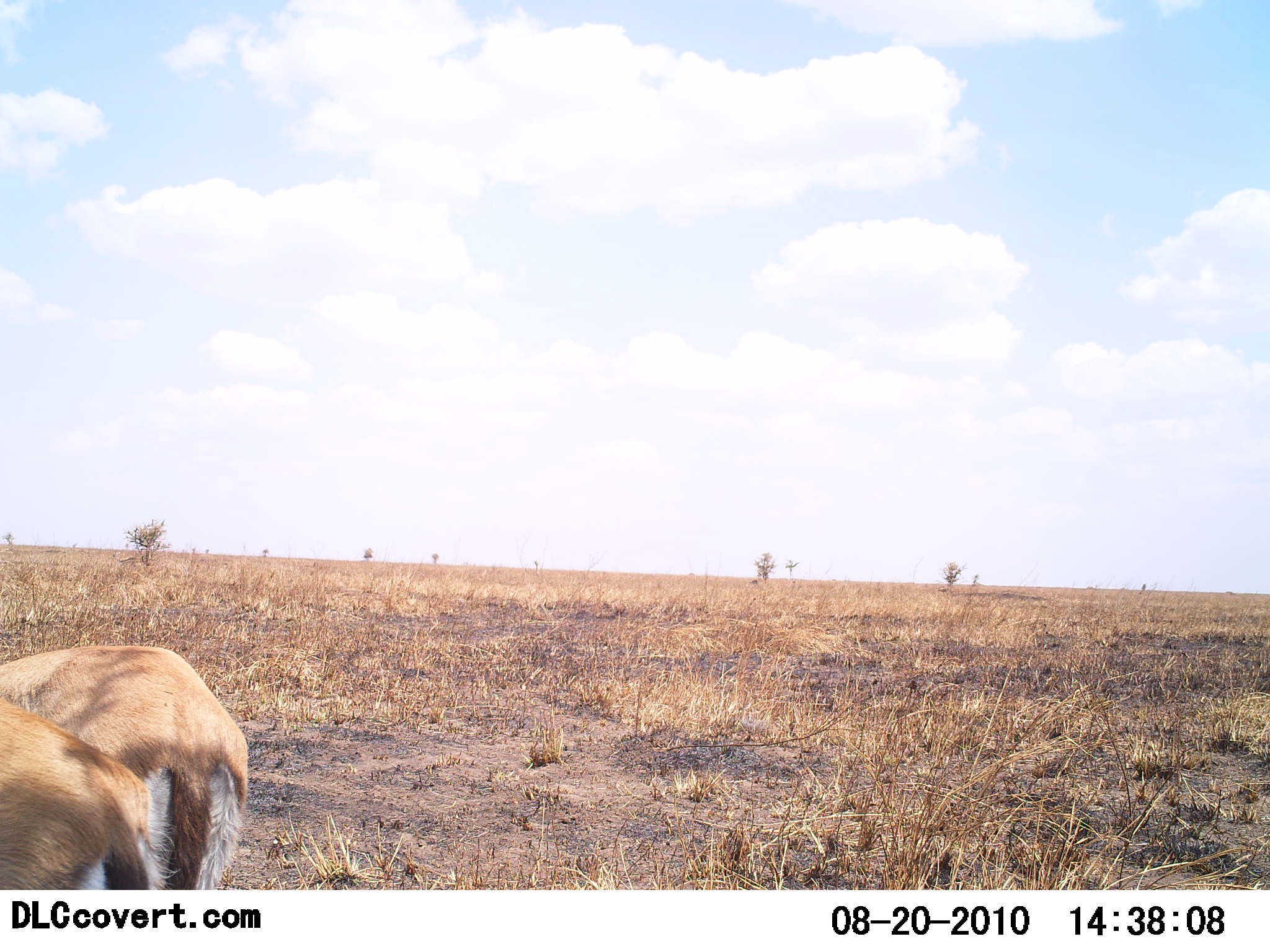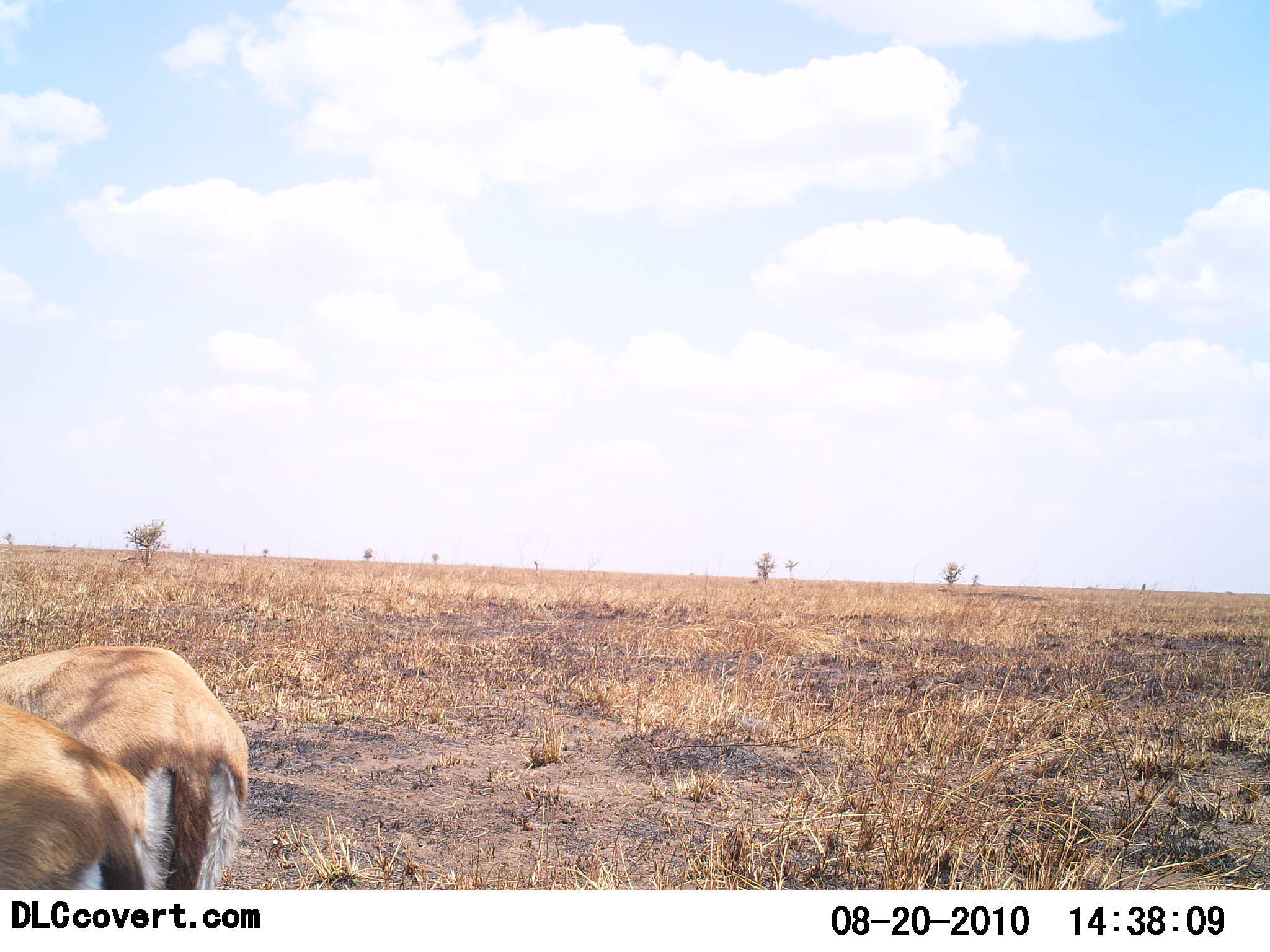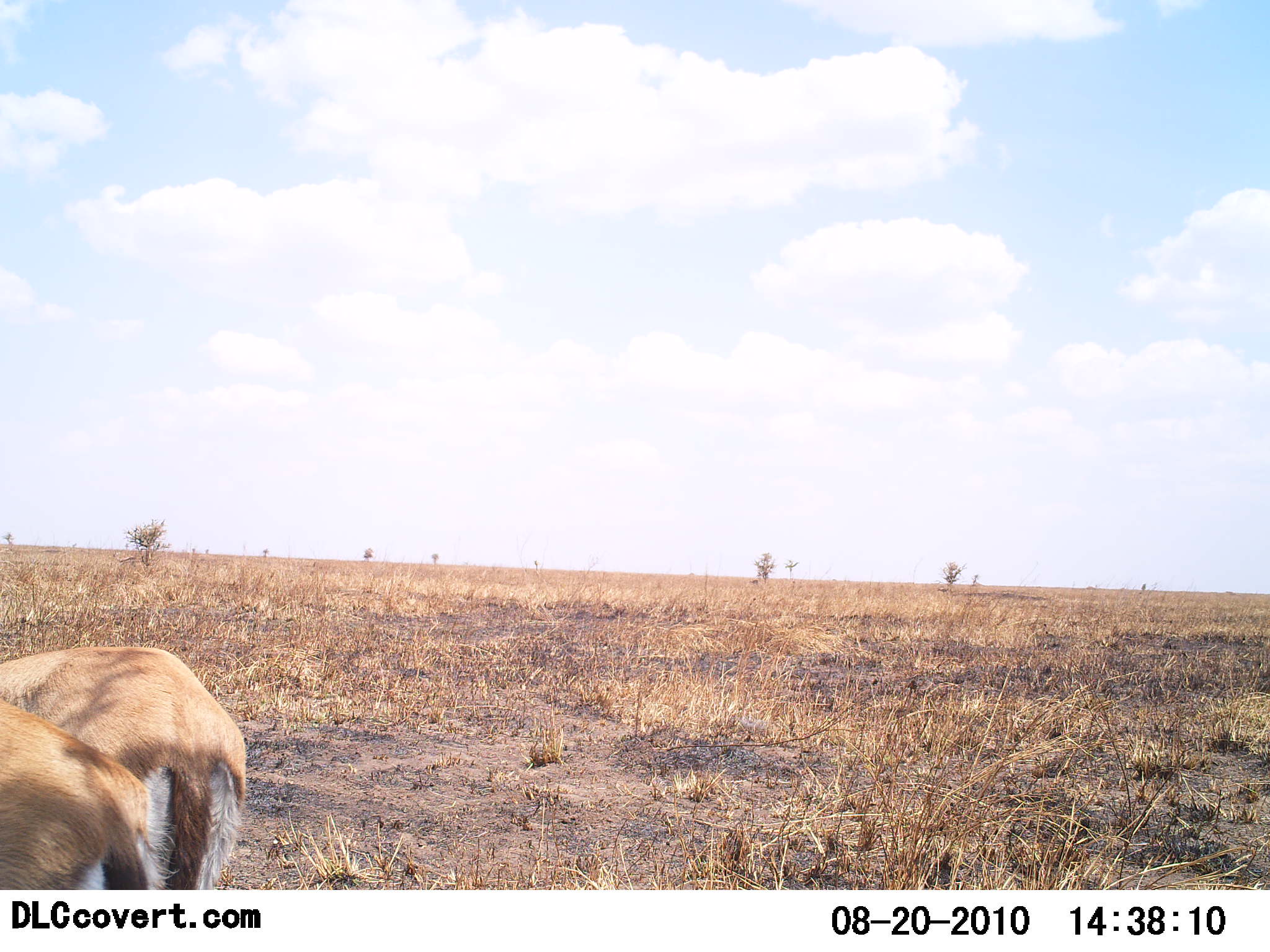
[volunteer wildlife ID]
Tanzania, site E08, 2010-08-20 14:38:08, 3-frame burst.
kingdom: Animalia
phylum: Chordata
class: Mammalia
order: Artiodactyla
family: Bovidae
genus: Eudorcas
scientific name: Eudorcas thomsonii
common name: thomson's gazelle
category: gazellethomsons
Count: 2.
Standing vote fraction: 100%.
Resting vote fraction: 0%.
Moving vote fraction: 0%.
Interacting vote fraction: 6%.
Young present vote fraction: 0%.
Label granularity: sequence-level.